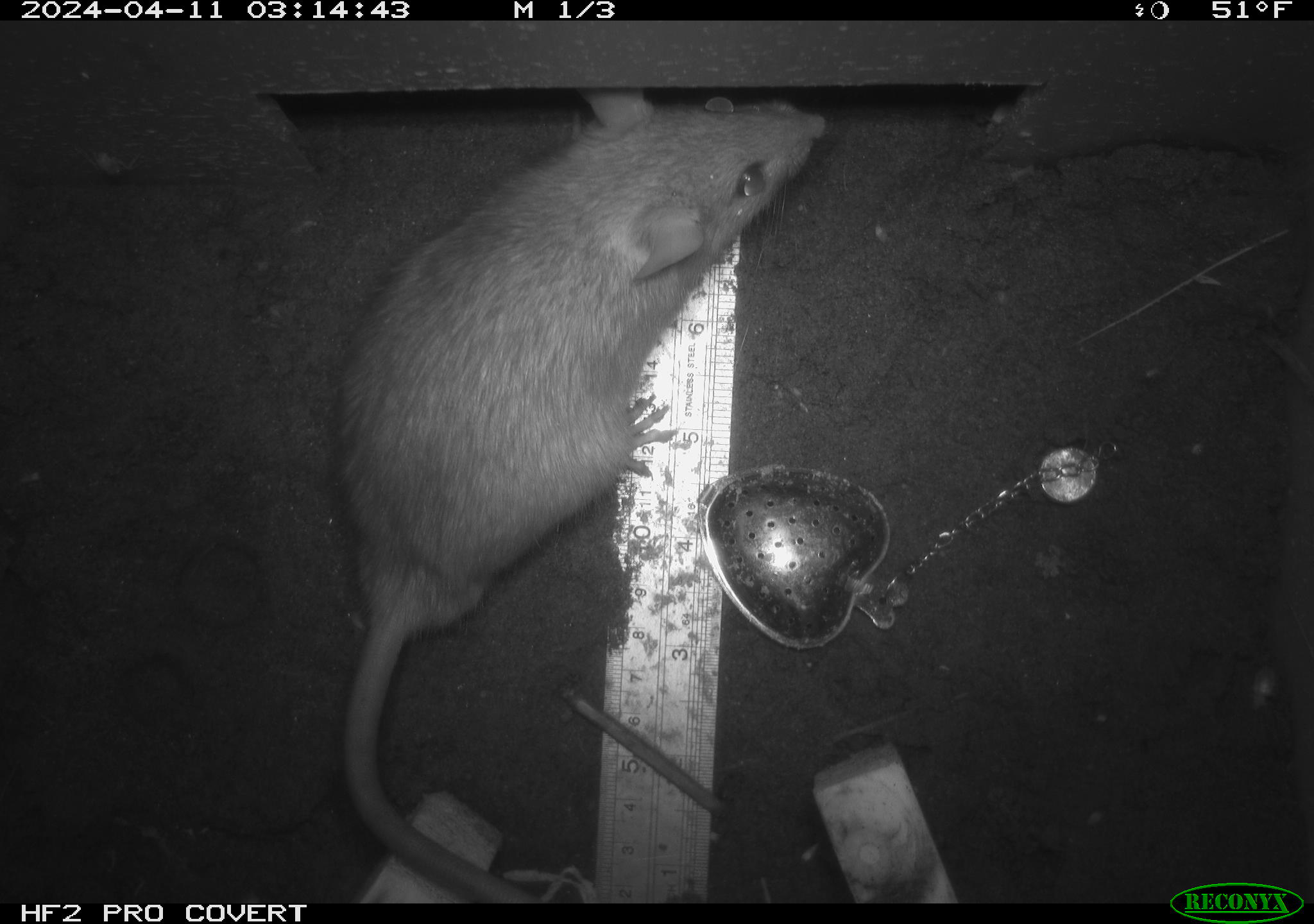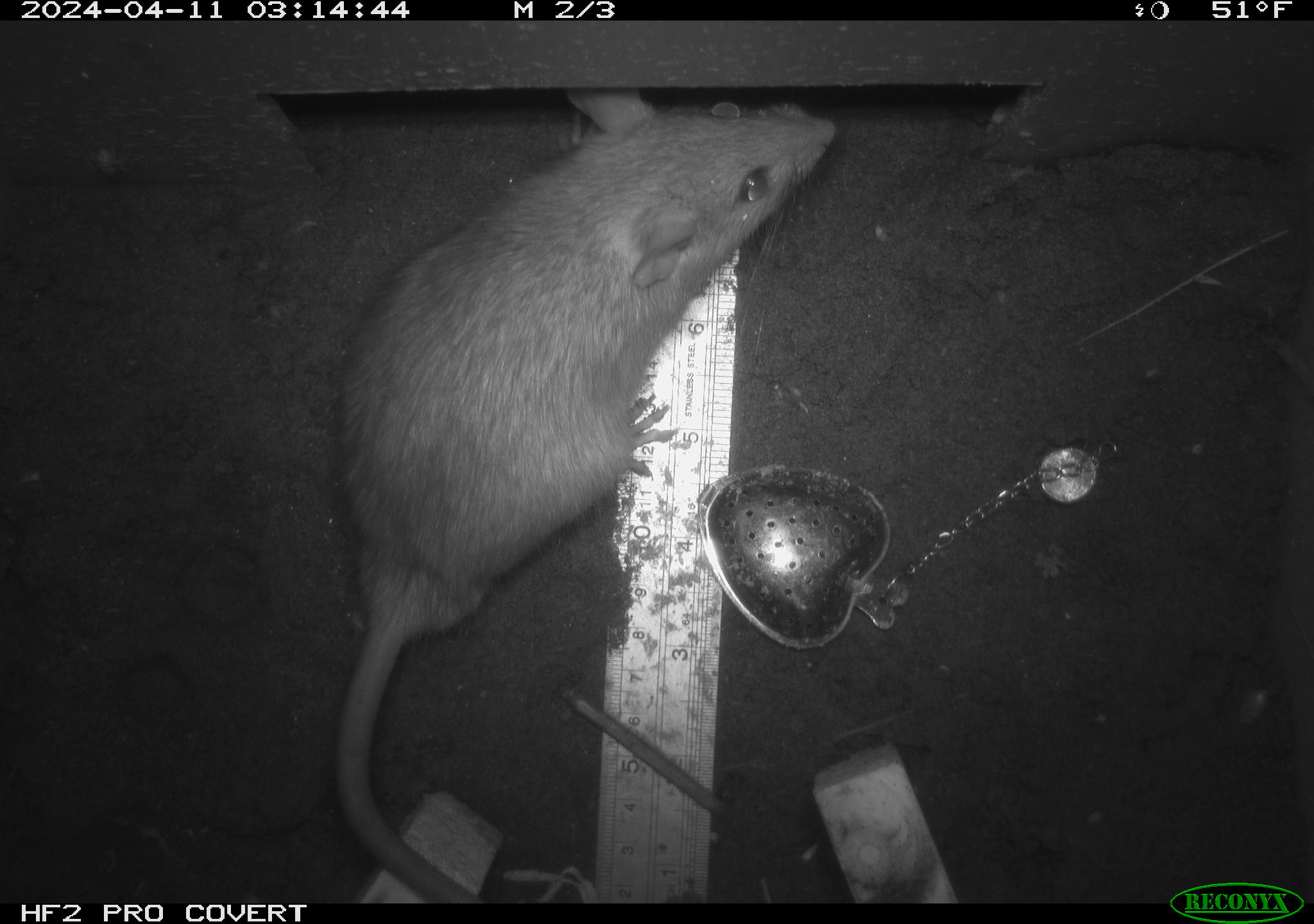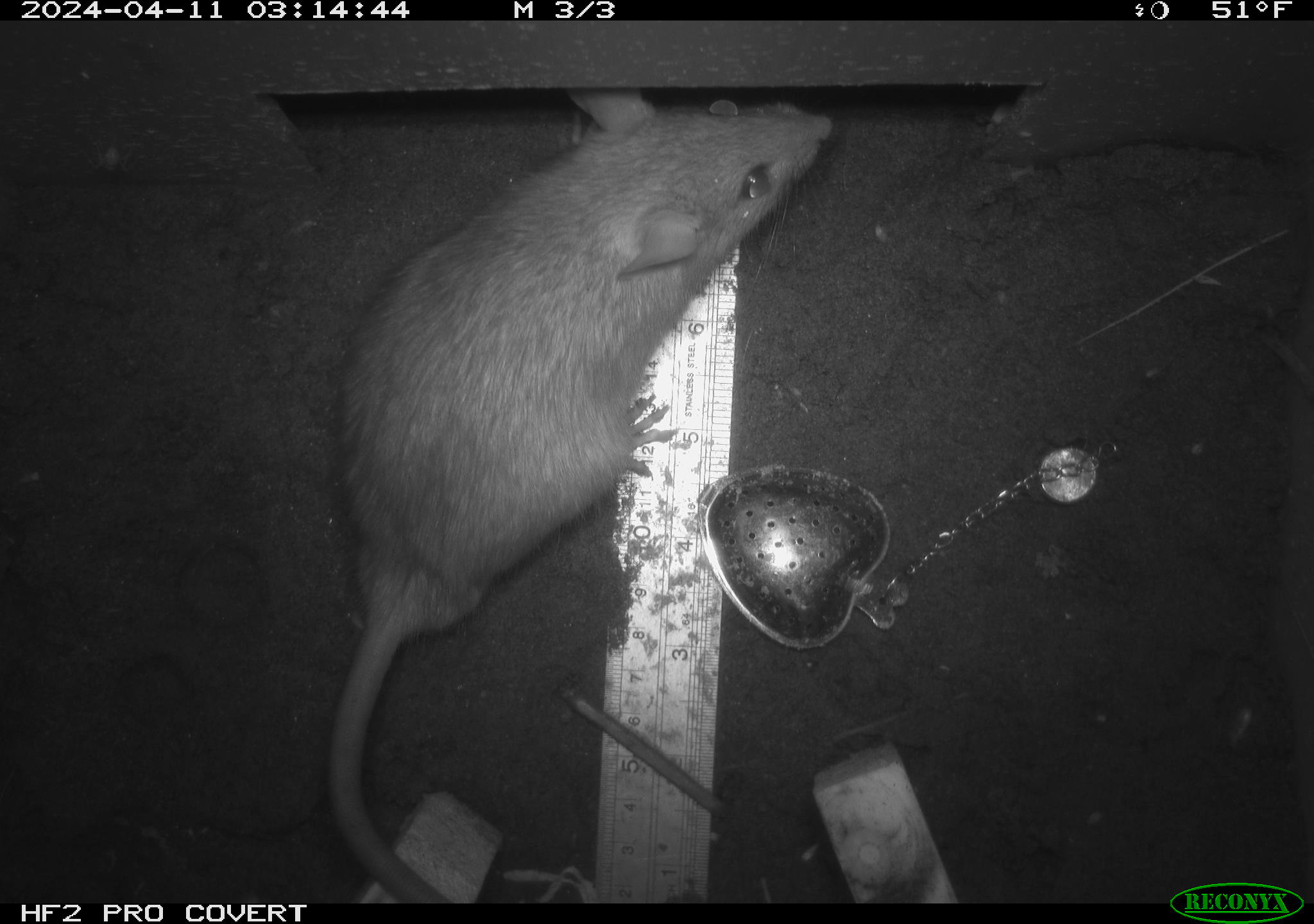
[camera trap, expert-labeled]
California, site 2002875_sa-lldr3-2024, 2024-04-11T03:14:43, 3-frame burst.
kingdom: Animalia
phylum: Chordata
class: Mammalia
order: Rodentia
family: Muridae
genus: Rattus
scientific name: Rattus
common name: rat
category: rattus species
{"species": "rattus species (rat) (Rattus)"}